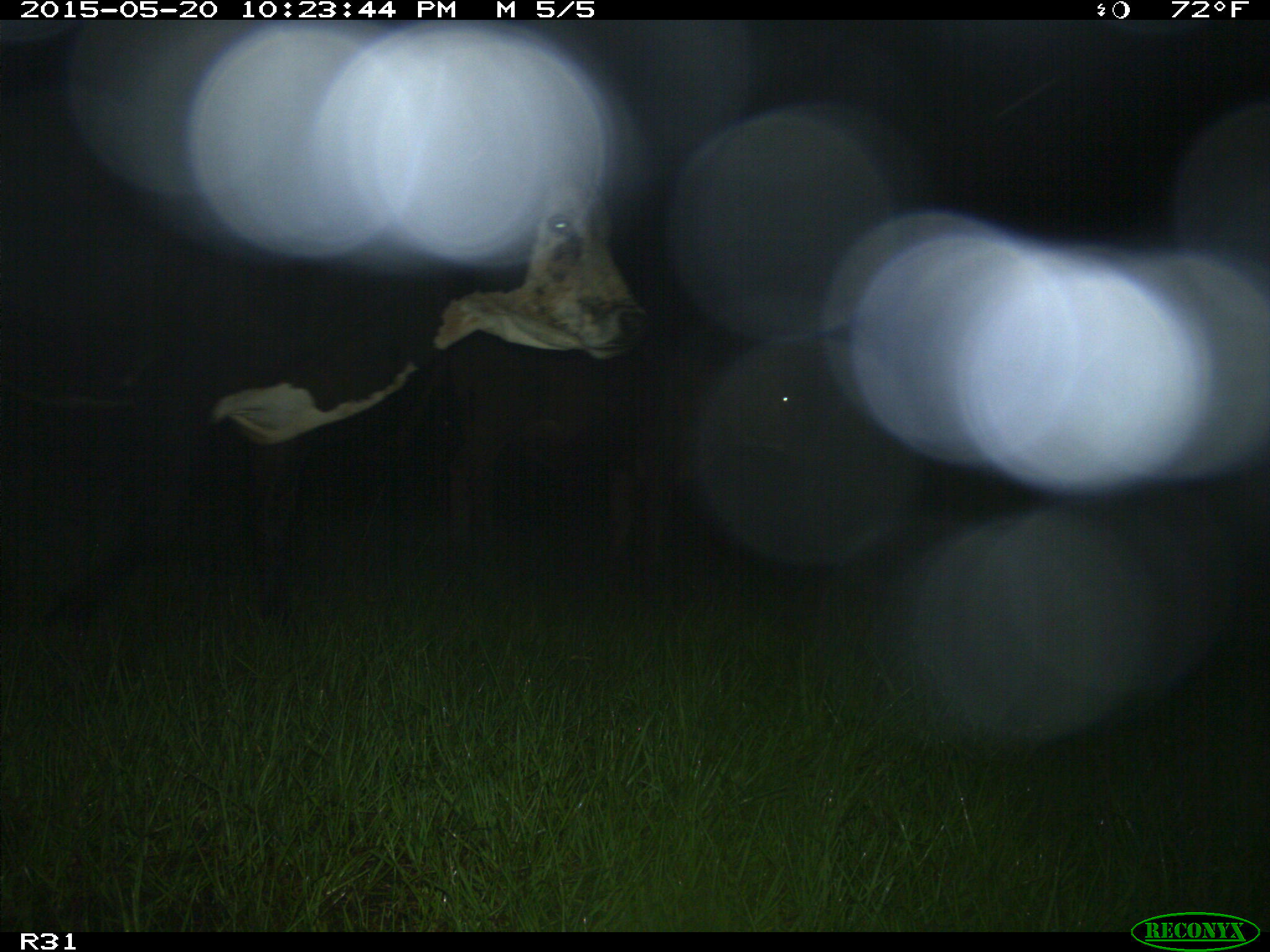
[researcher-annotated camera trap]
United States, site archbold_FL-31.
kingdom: Animalia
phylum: Chordata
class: Mammalia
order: Artiodactyla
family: Bovidae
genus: Bos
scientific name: Bos taurus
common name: domestic cow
Bos taurus (domestic cow).